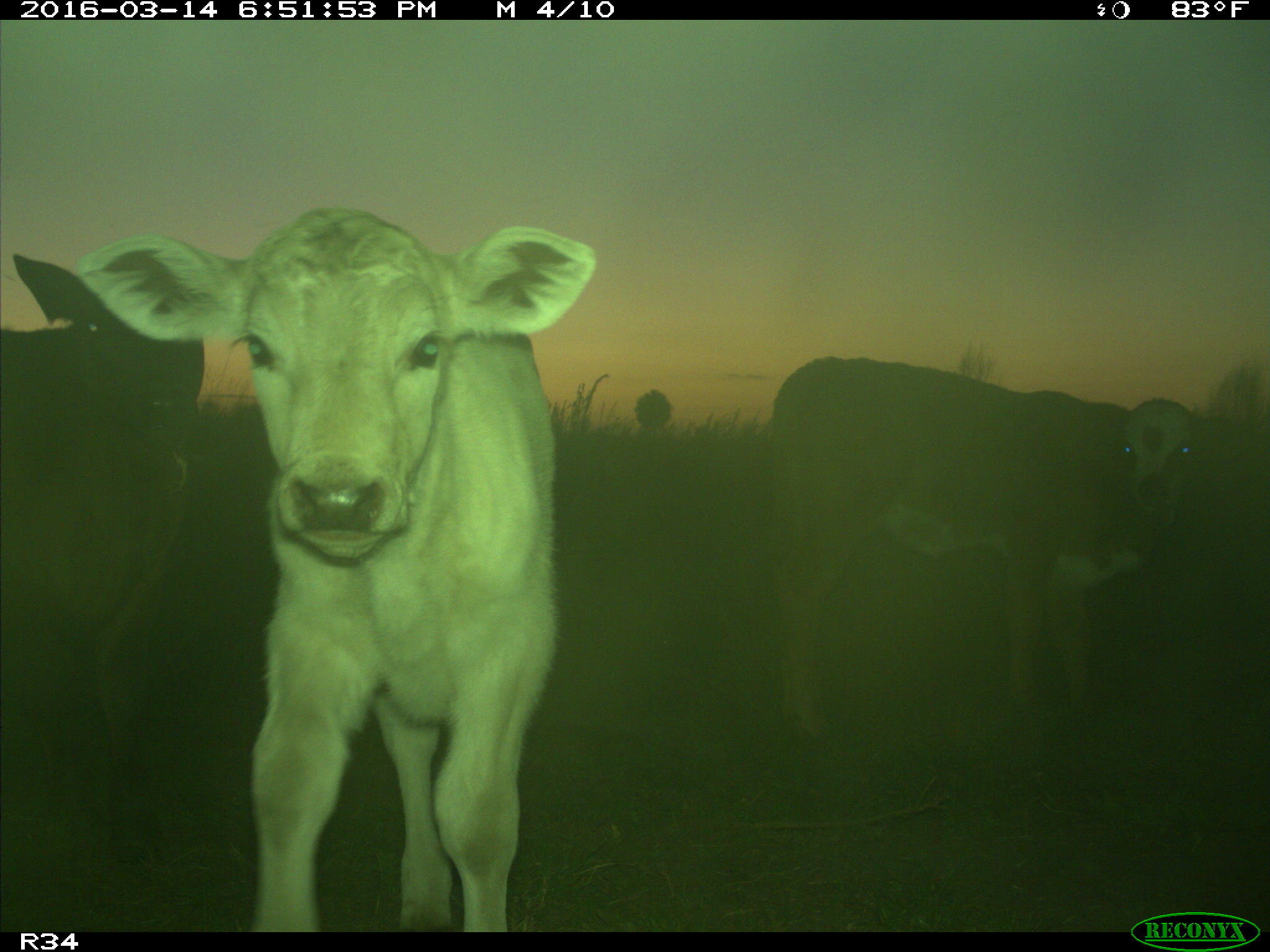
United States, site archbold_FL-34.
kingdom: Animalia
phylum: Chordata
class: Mammalia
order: Artiodactyla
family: Bovidae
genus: Bos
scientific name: Bos taurus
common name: domestic cow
Bos taurus (domestic cow).